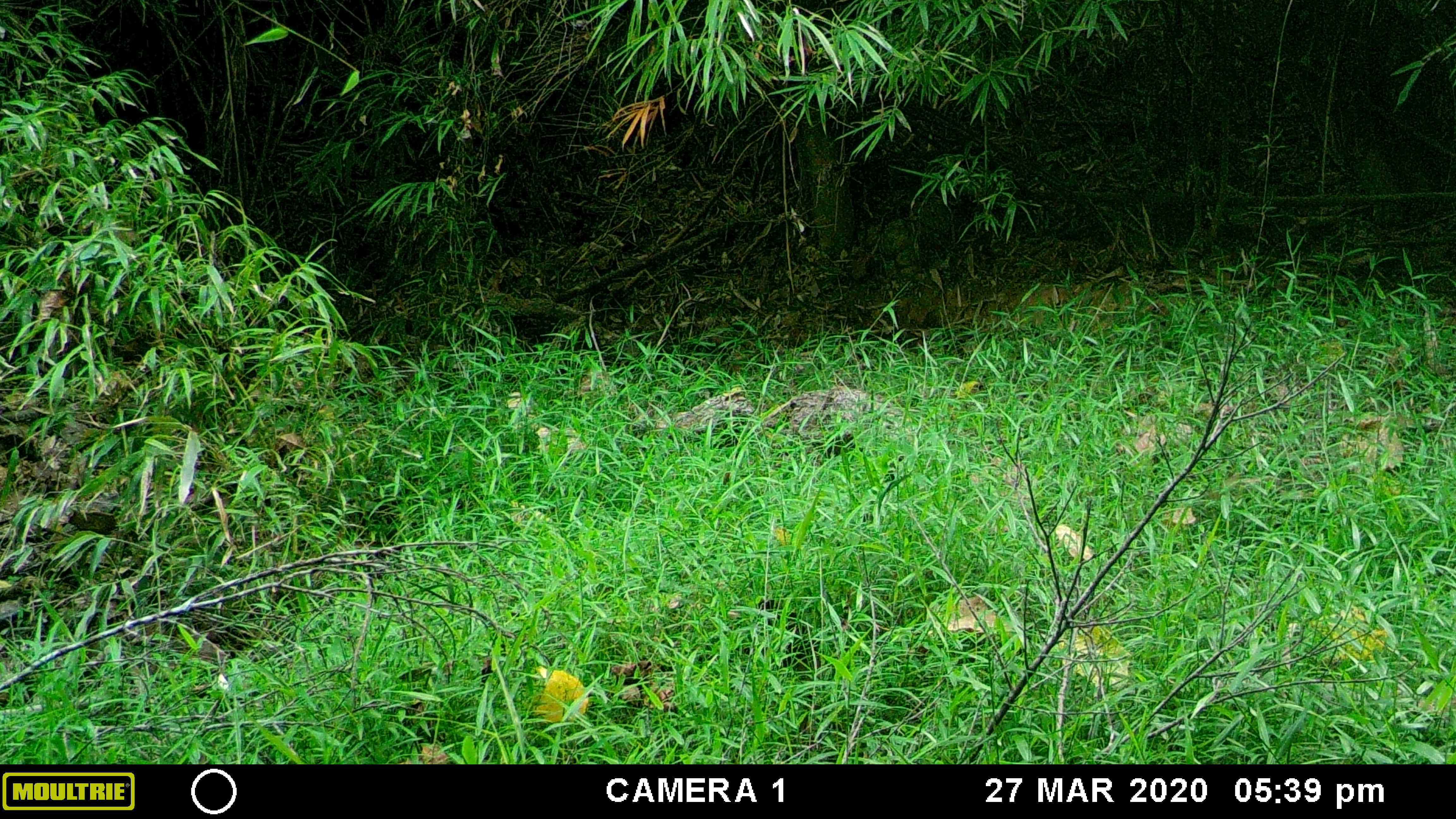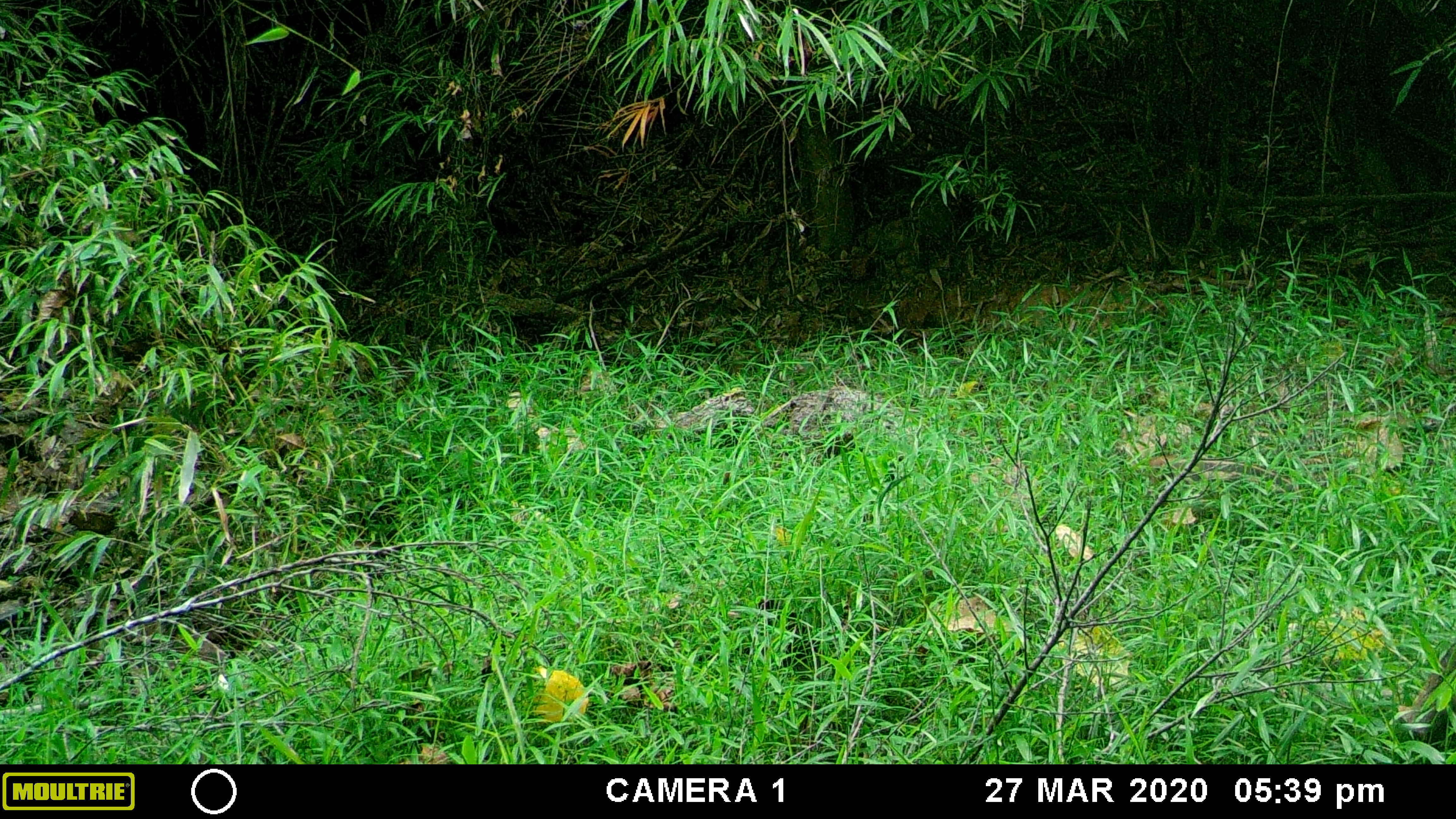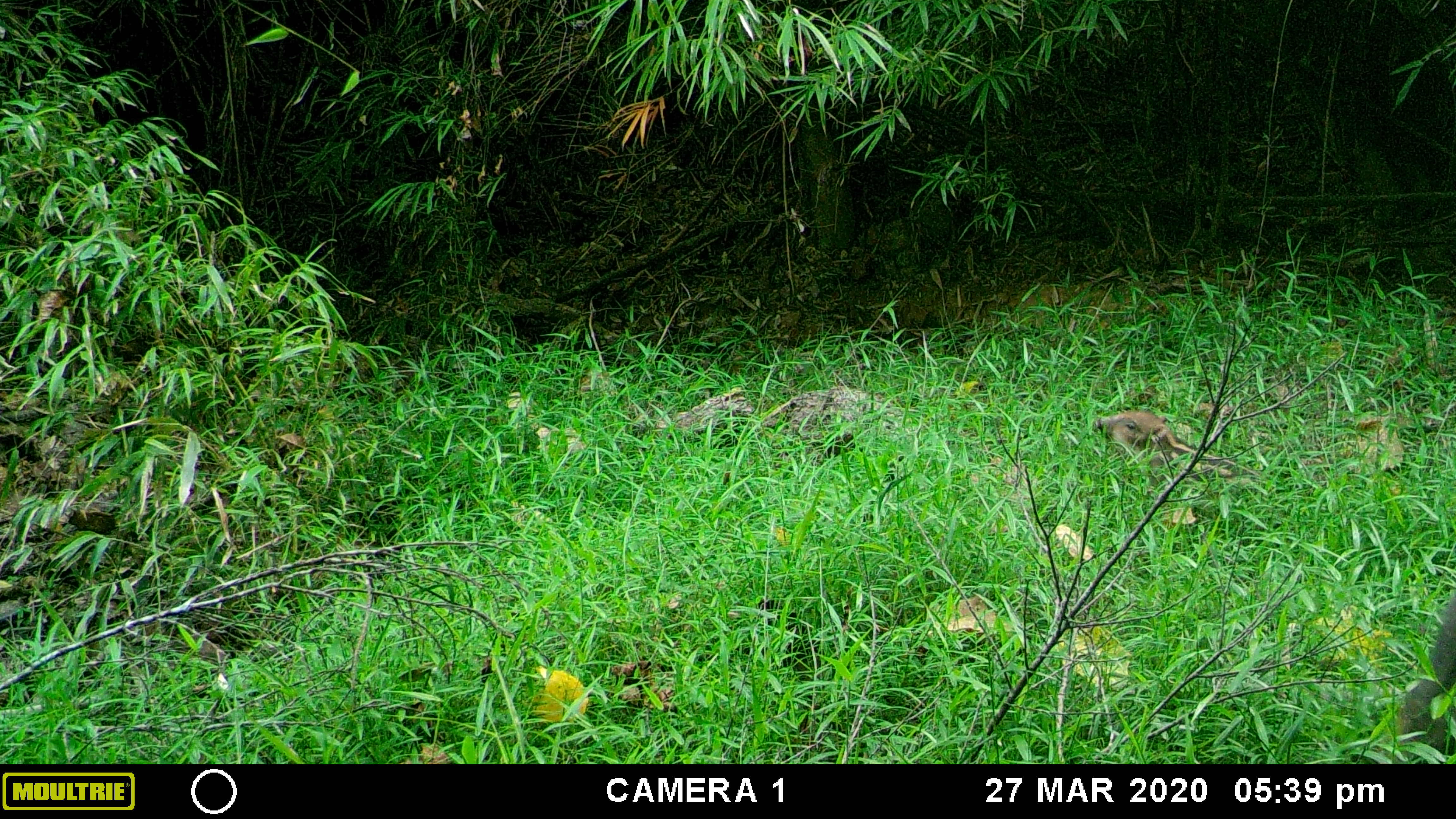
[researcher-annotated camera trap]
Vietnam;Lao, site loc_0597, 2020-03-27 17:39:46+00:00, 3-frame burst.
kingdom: Animalia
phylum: Chordata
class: Mammalia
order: Artiodactyla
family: Suidae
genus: Sus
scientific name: Sus scrofa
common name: eurasian wild pig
Eurasian wild pig (Sus scrofa). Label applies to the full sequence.